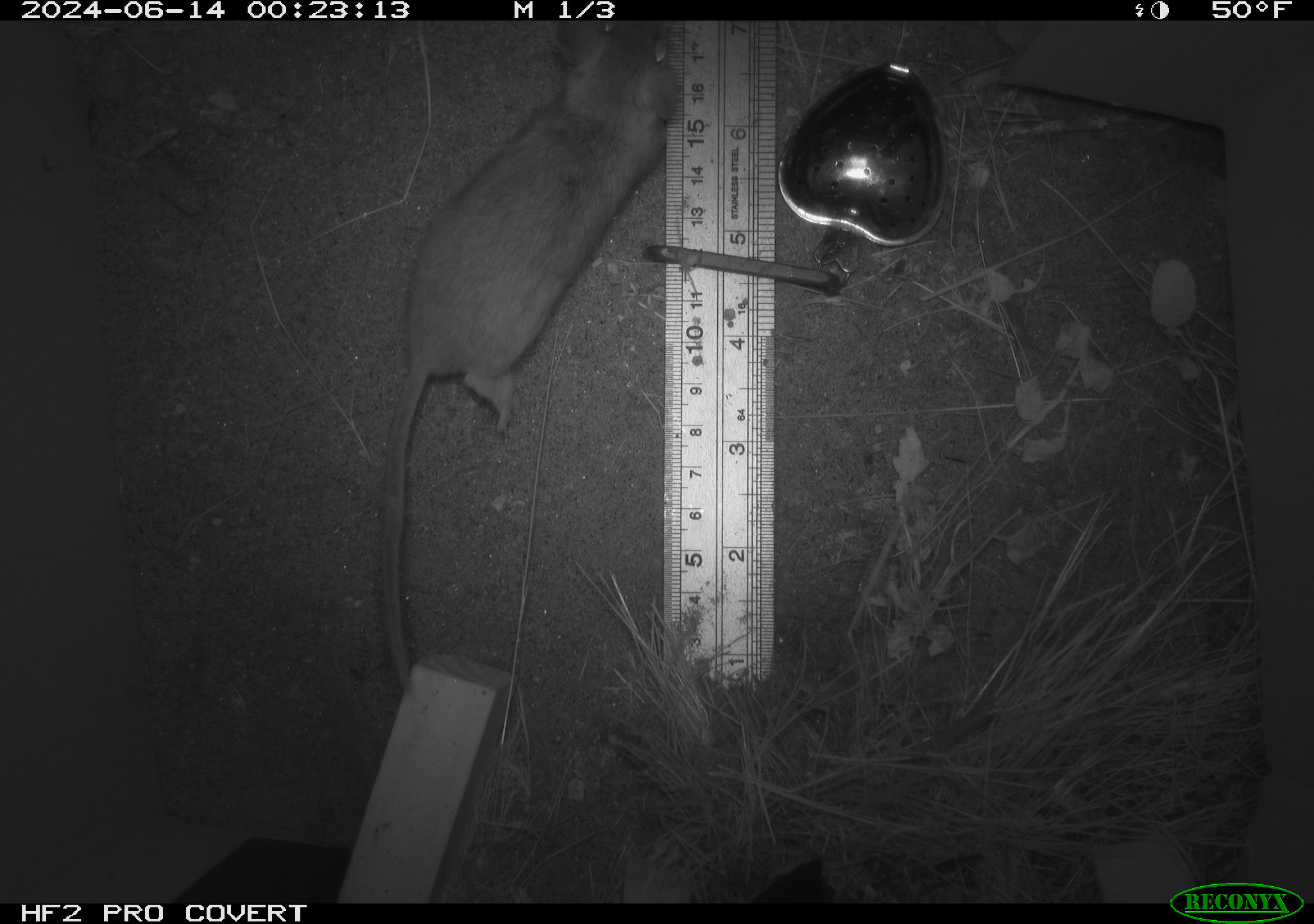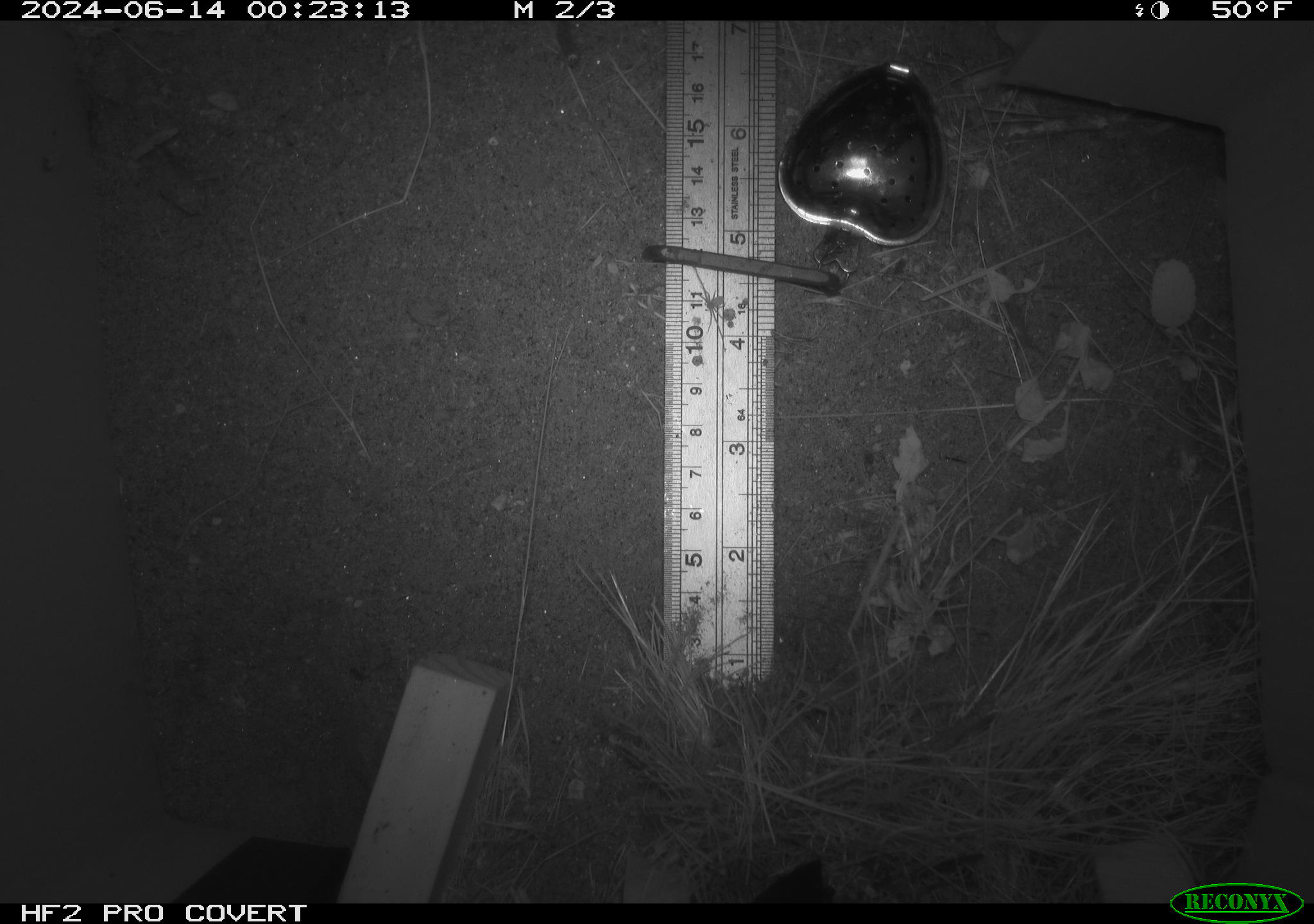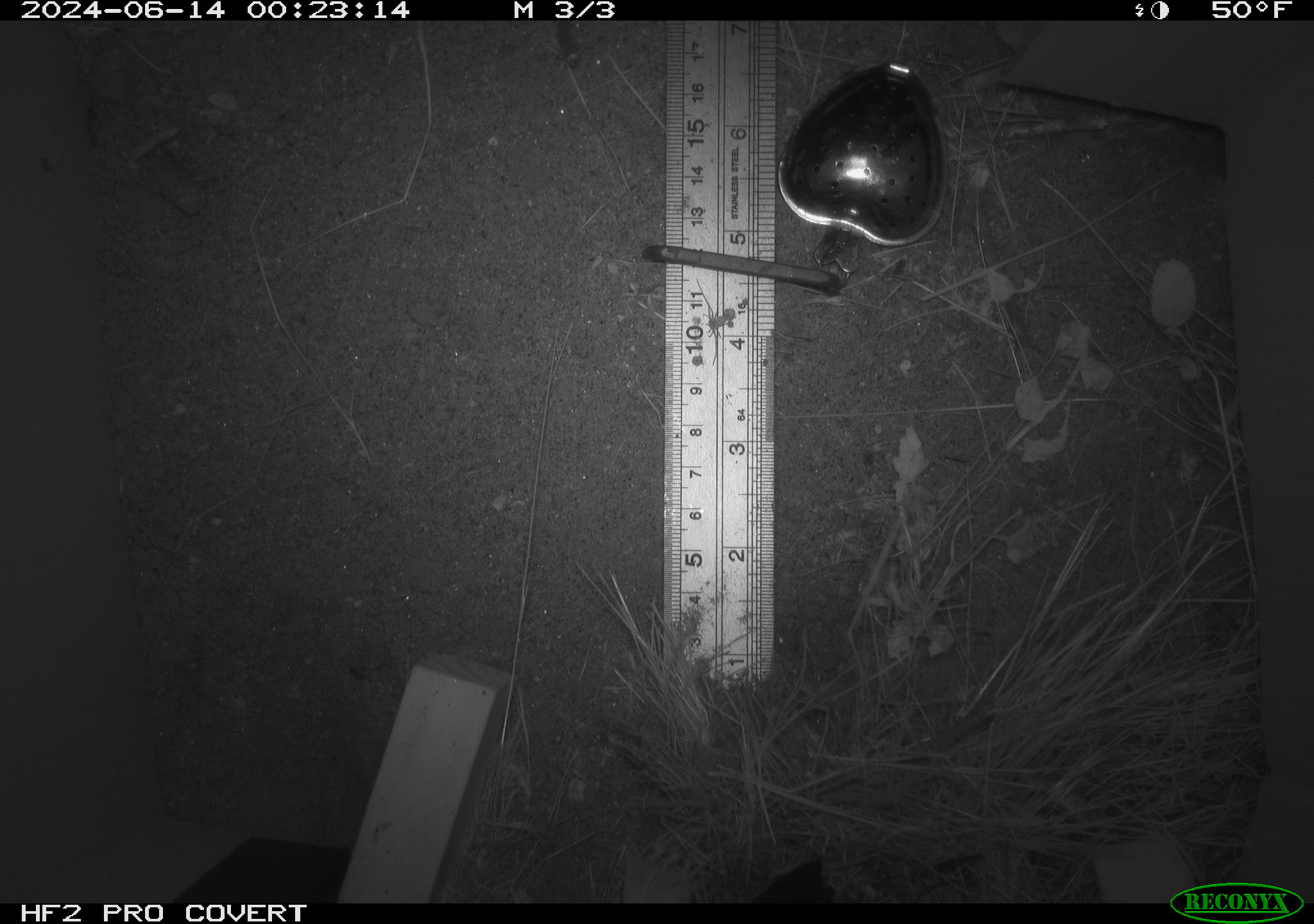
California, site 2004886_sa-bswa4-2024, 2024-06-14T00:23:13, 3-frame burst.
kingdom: Animalia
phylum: Chordata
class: Mammalia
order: Rodentia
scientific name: Rodentia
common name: rodent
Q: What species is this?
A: Rodent (Rodentia).